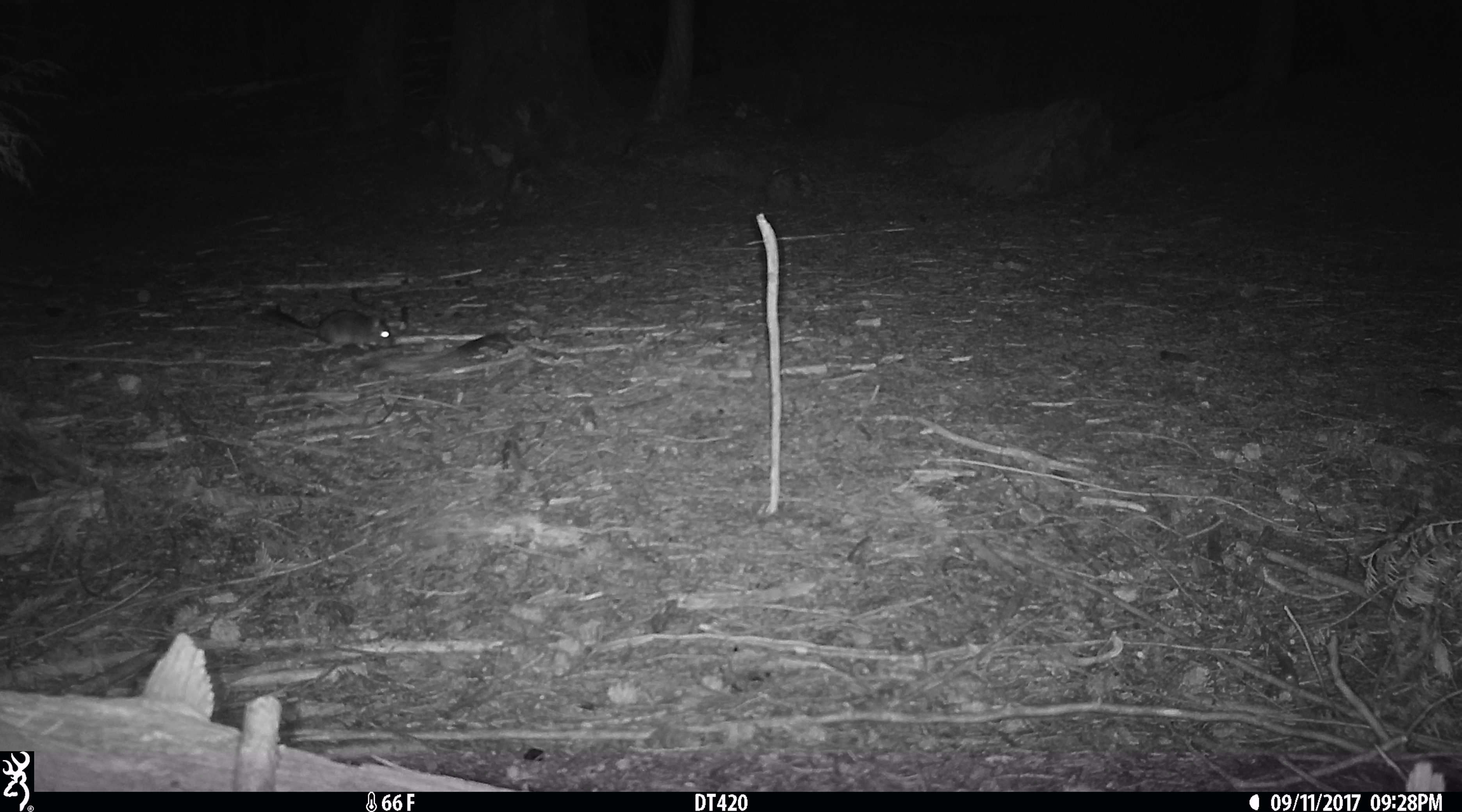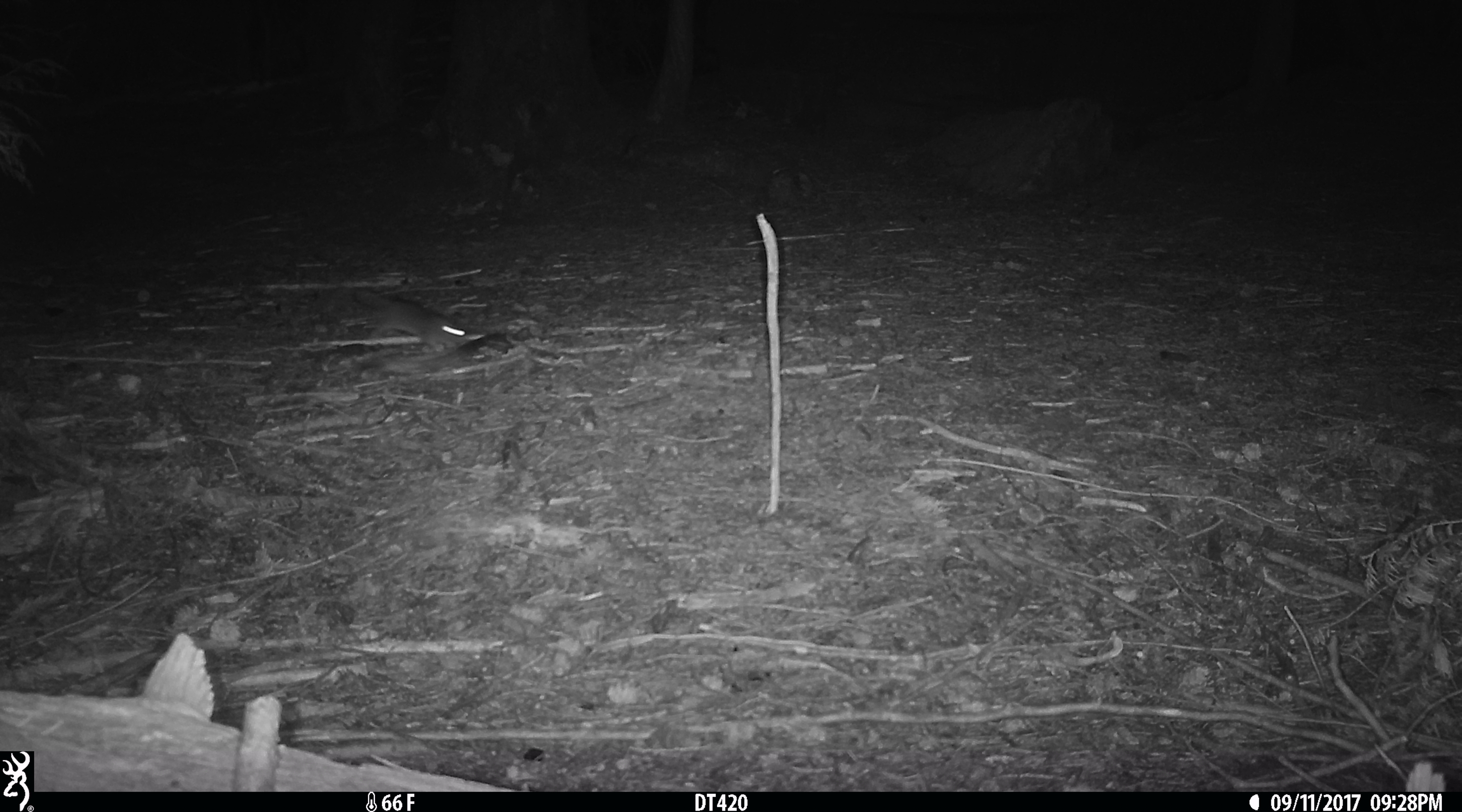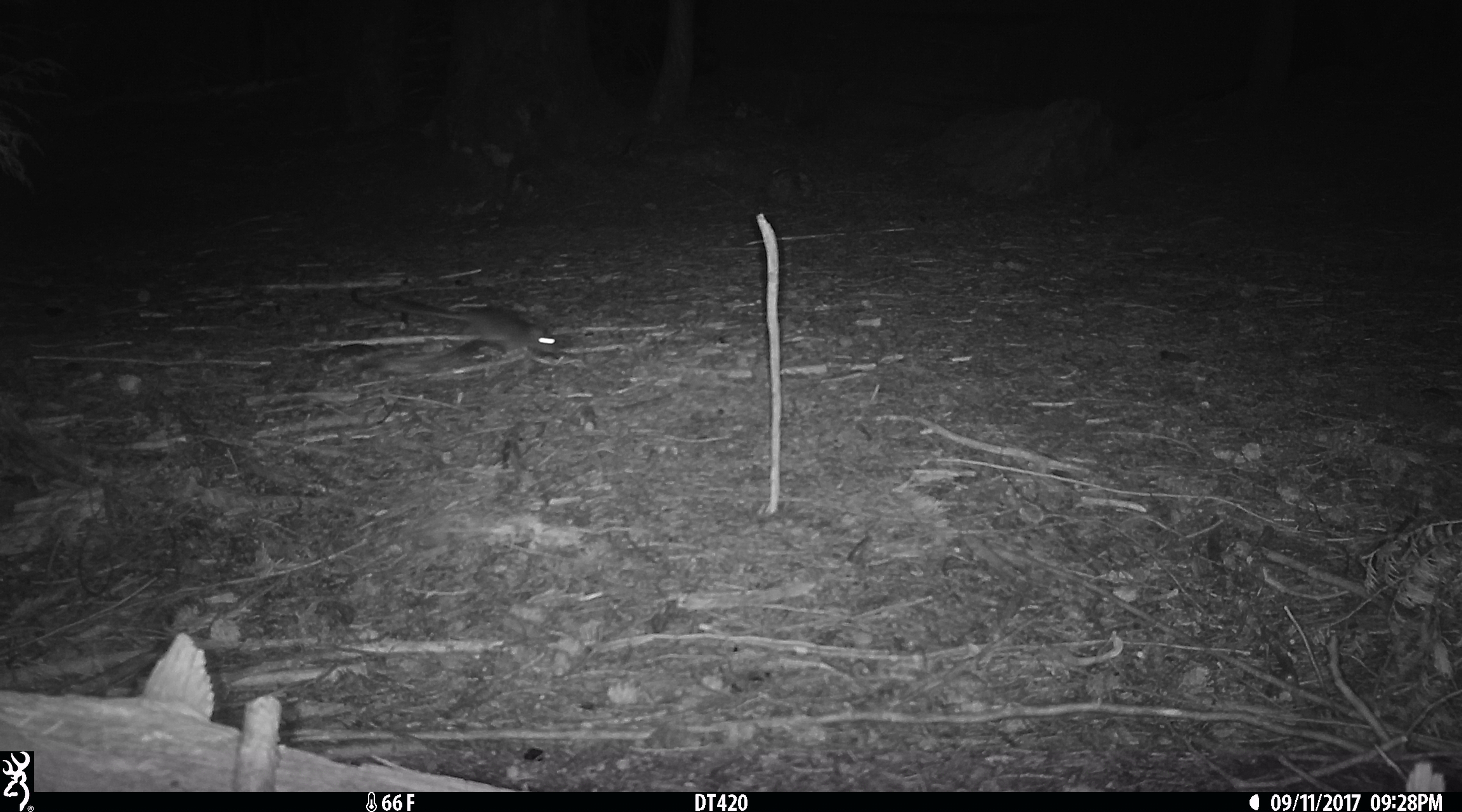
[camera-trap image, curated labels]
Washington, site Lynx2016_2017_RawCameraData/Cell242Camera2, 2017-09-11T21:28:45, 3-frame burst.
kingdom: Animalia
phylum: Chordata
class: Mammalia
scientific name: Mammalia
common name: small mammal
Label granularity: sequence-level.